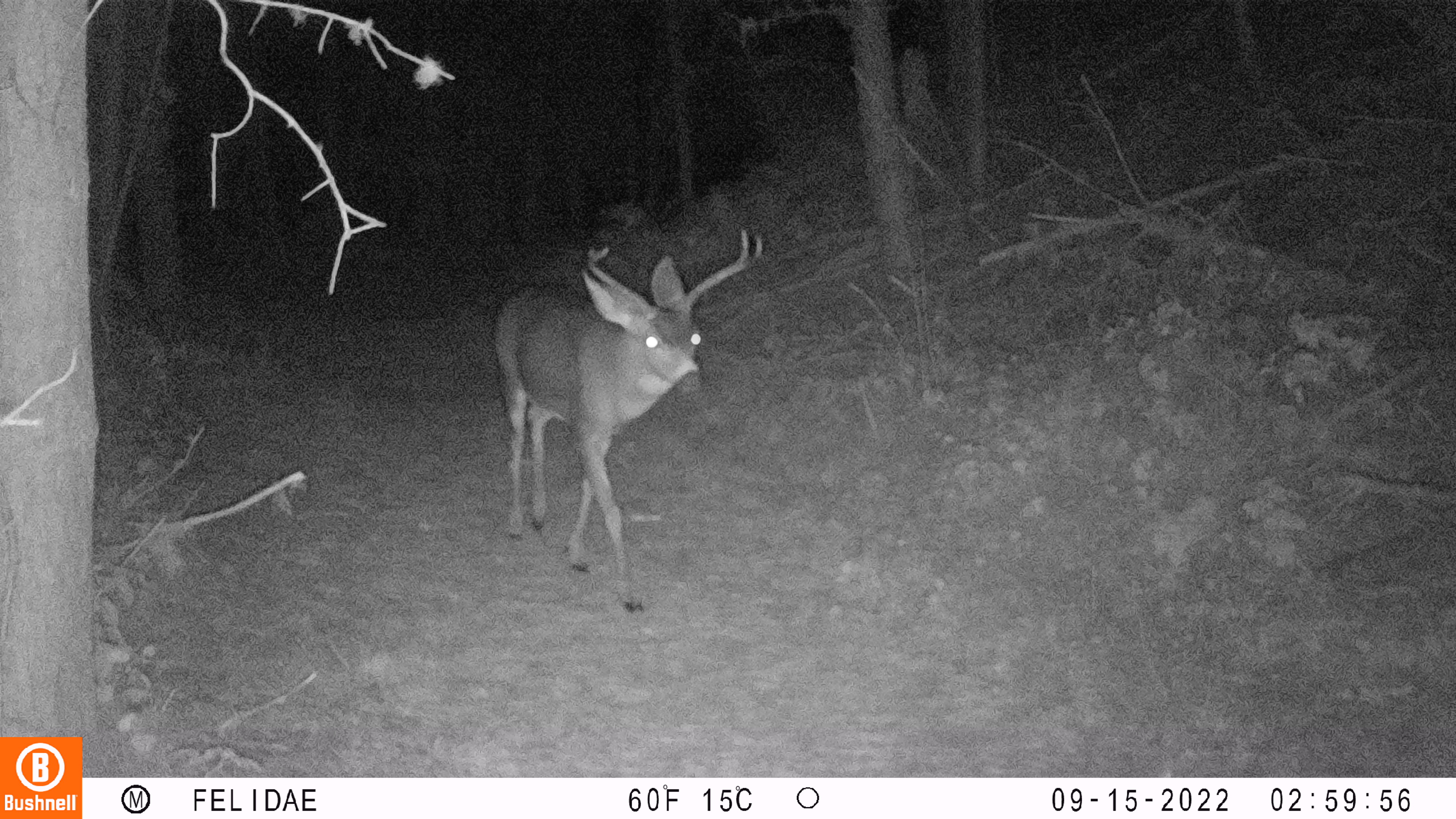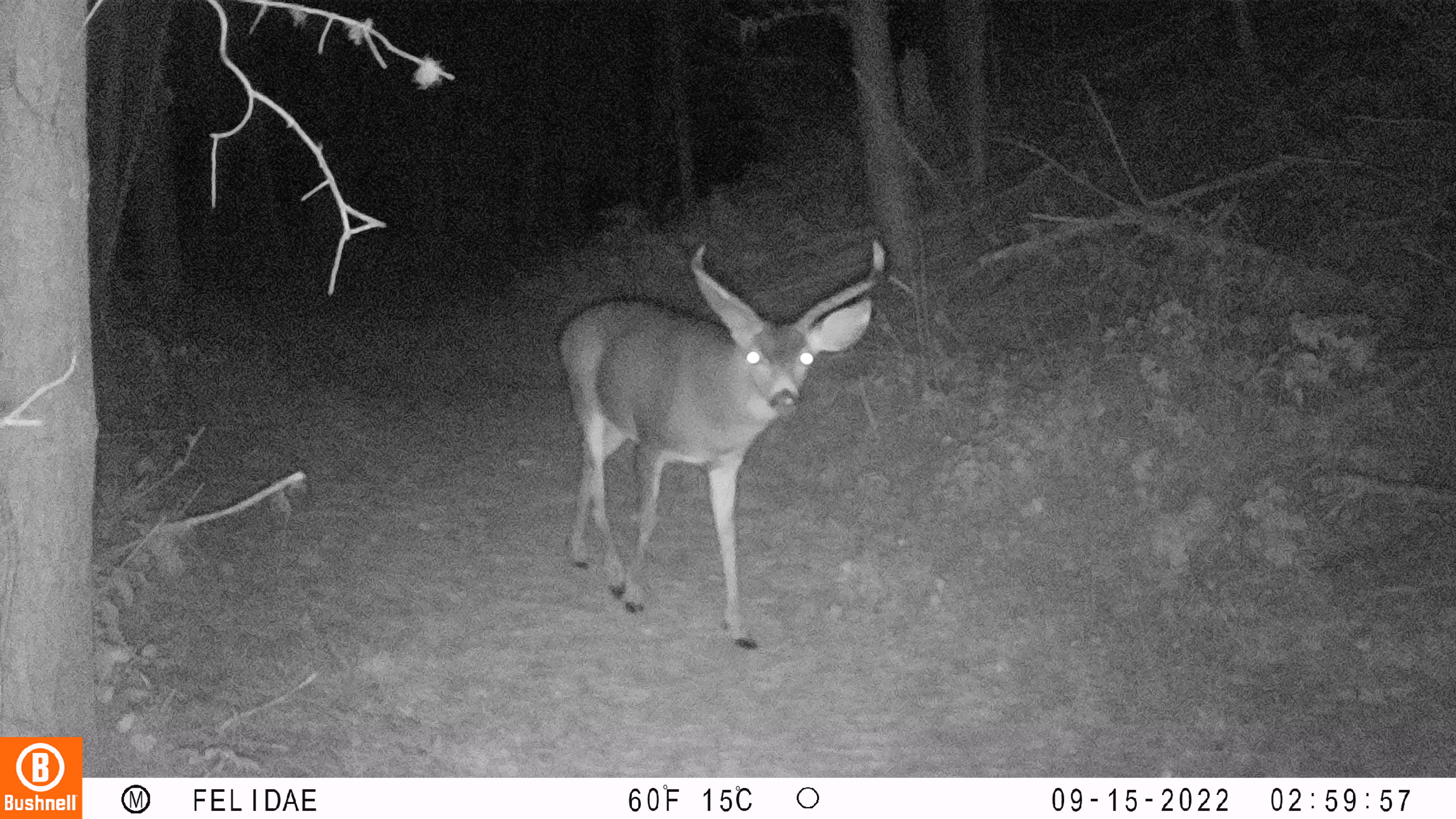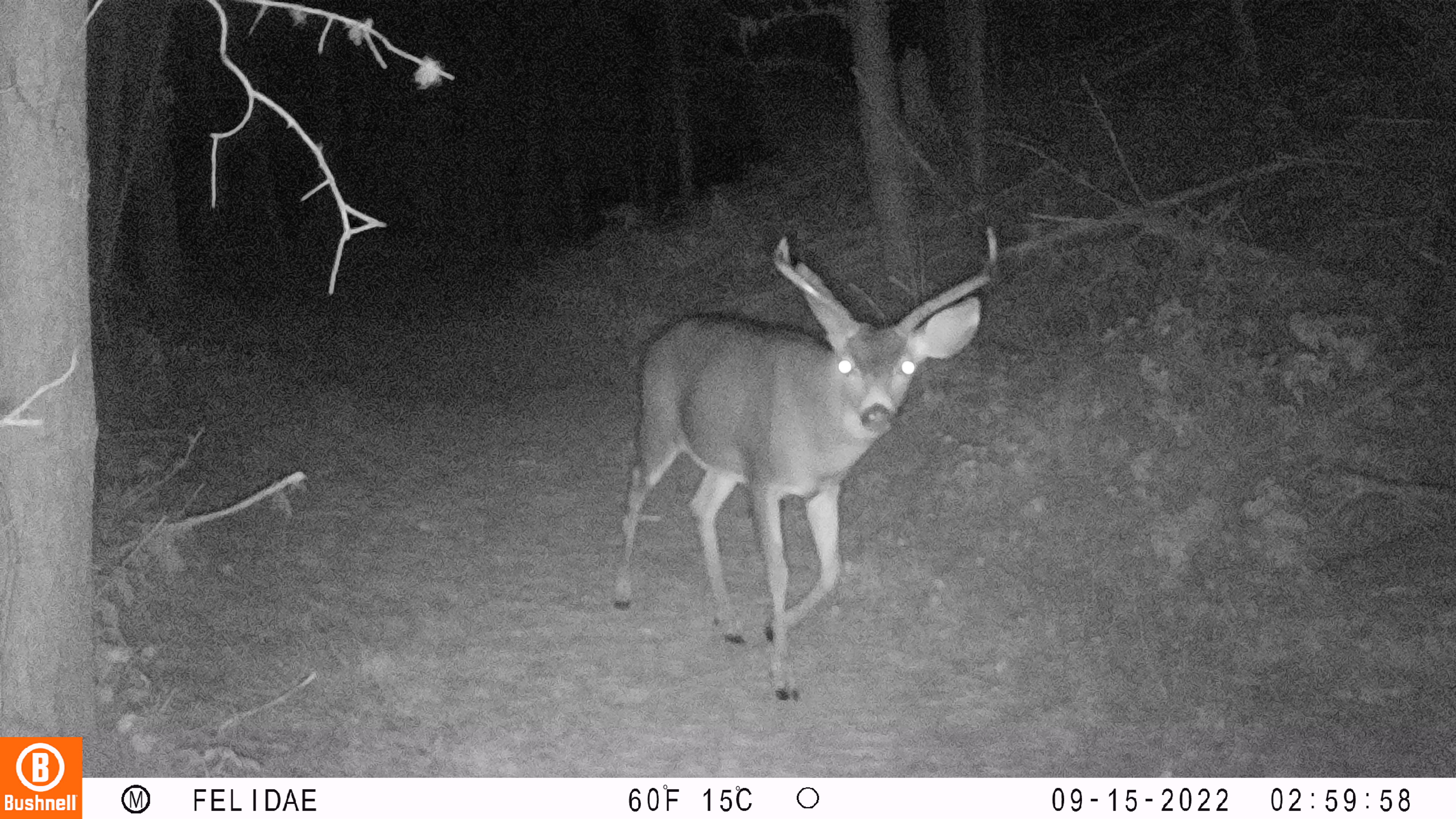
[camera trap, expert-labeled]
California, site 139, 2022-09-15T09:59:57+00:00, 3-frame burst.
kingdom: Animalia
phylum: Chordata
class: Mammalia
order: Artiodactyla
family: Cervidae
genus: Odocoileus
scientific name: Odocoileus hemionus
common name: mule deer